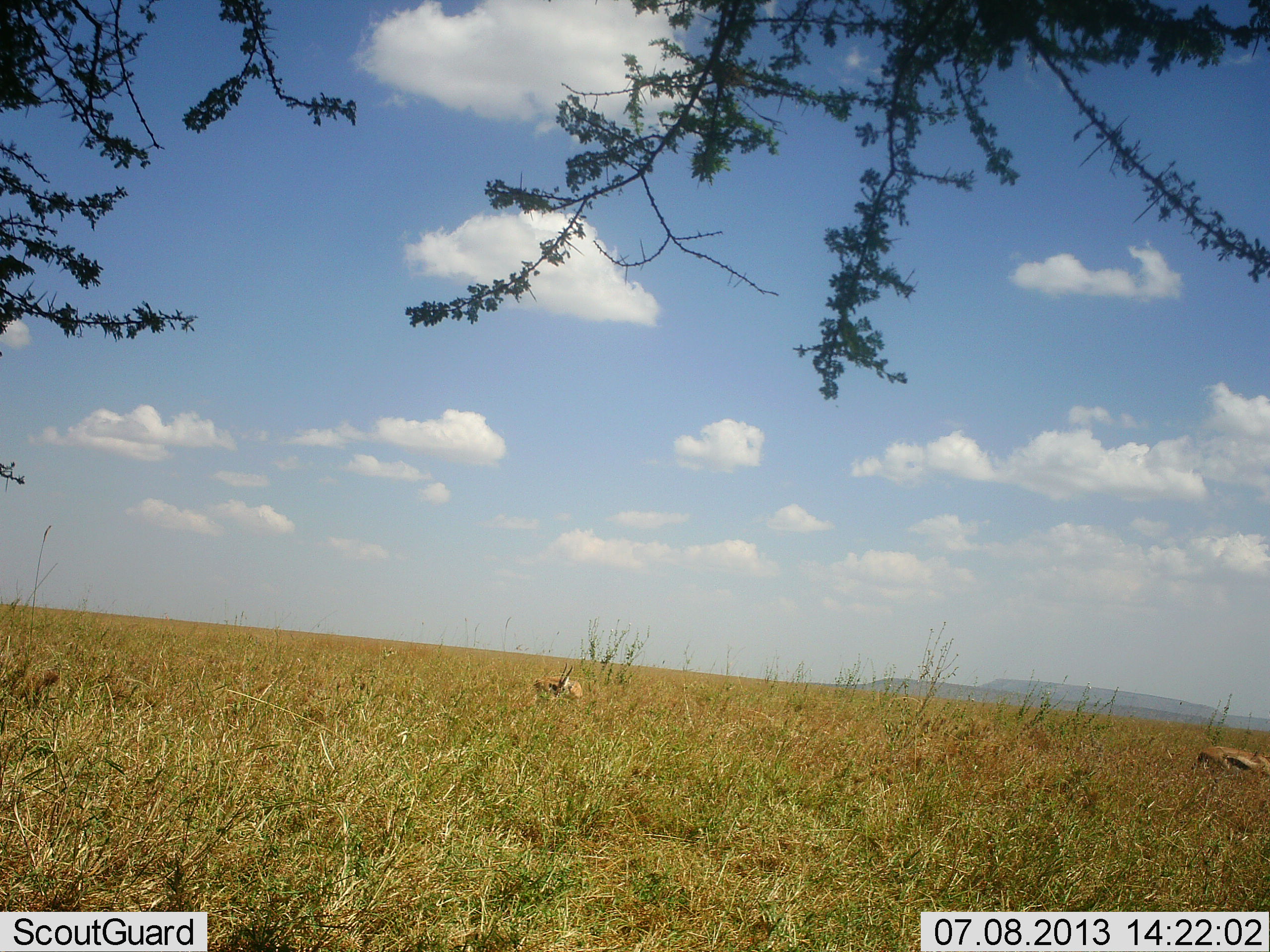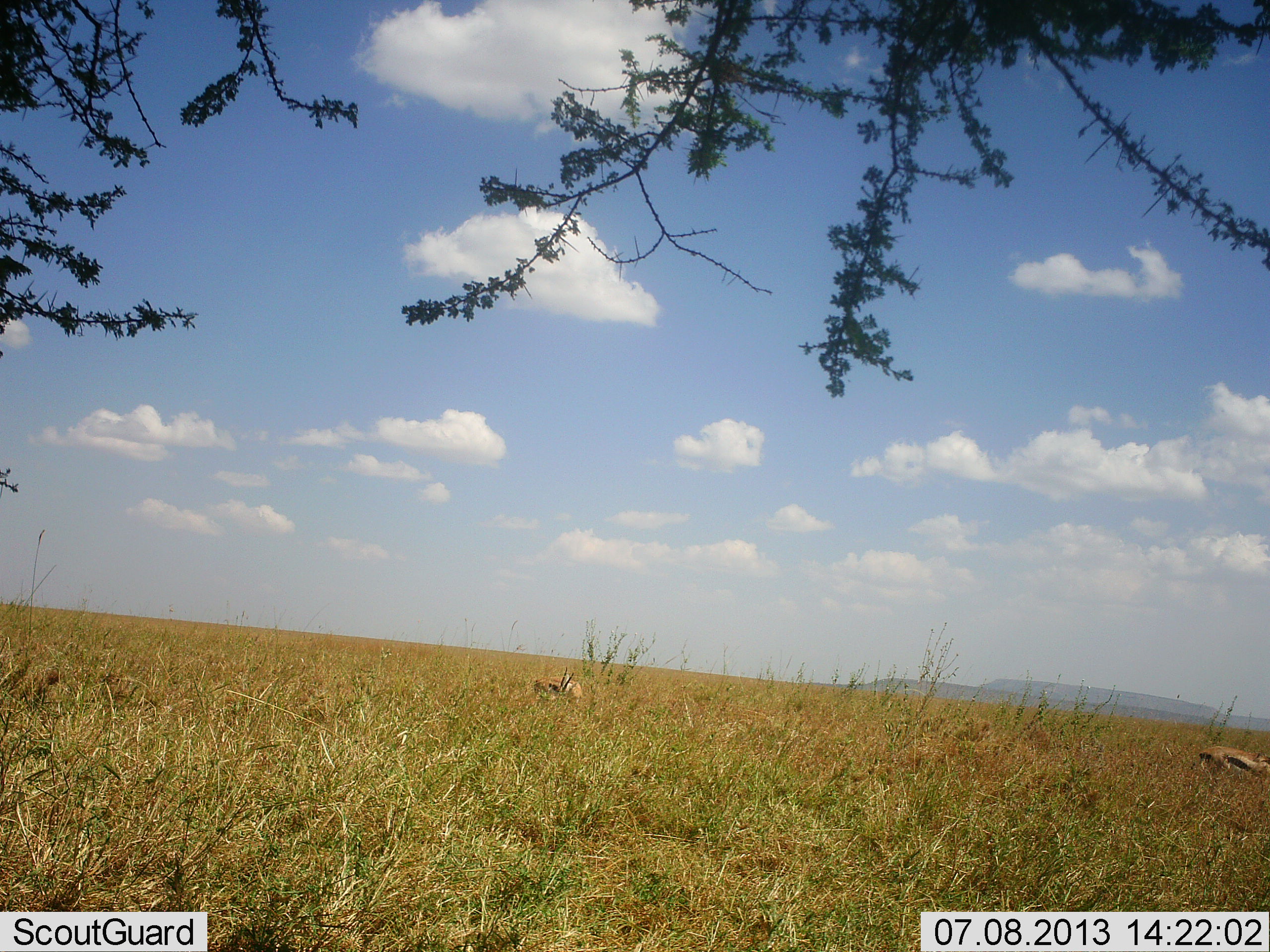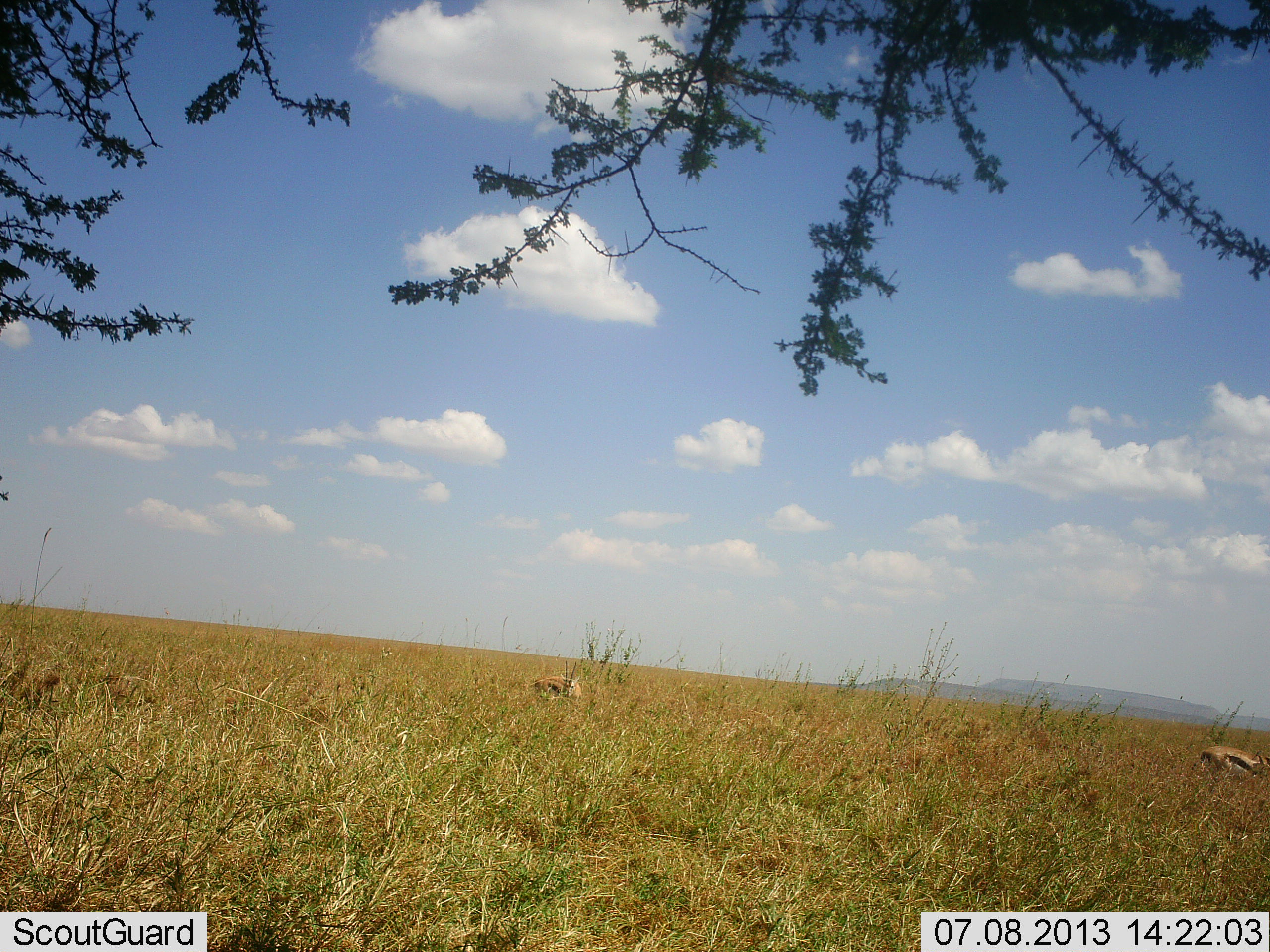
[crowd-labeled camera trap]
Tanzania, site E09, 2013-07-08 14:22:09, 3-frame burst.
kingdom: Animalia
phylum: Chordata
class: Mammalia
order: Artiodactyla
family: Bovidae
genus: Eudorcas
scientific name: Eudorcas thomsonii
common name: thomson's gazelle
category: gazellethomsons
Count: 2.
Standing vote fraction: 45%.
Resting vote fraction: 20%.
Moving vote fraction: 5%.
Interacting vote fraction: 0%.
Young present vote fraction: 0%.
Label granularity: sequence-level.